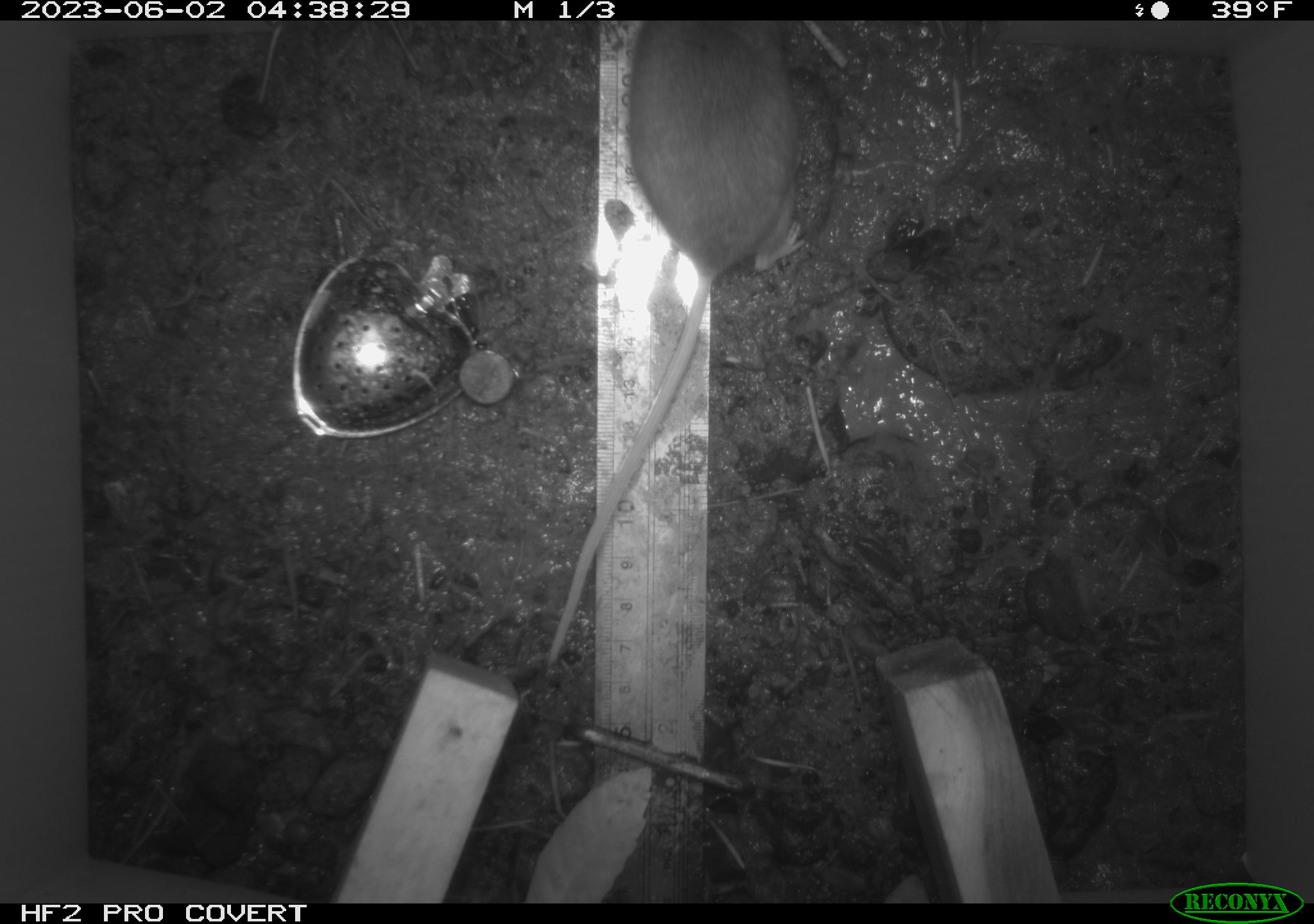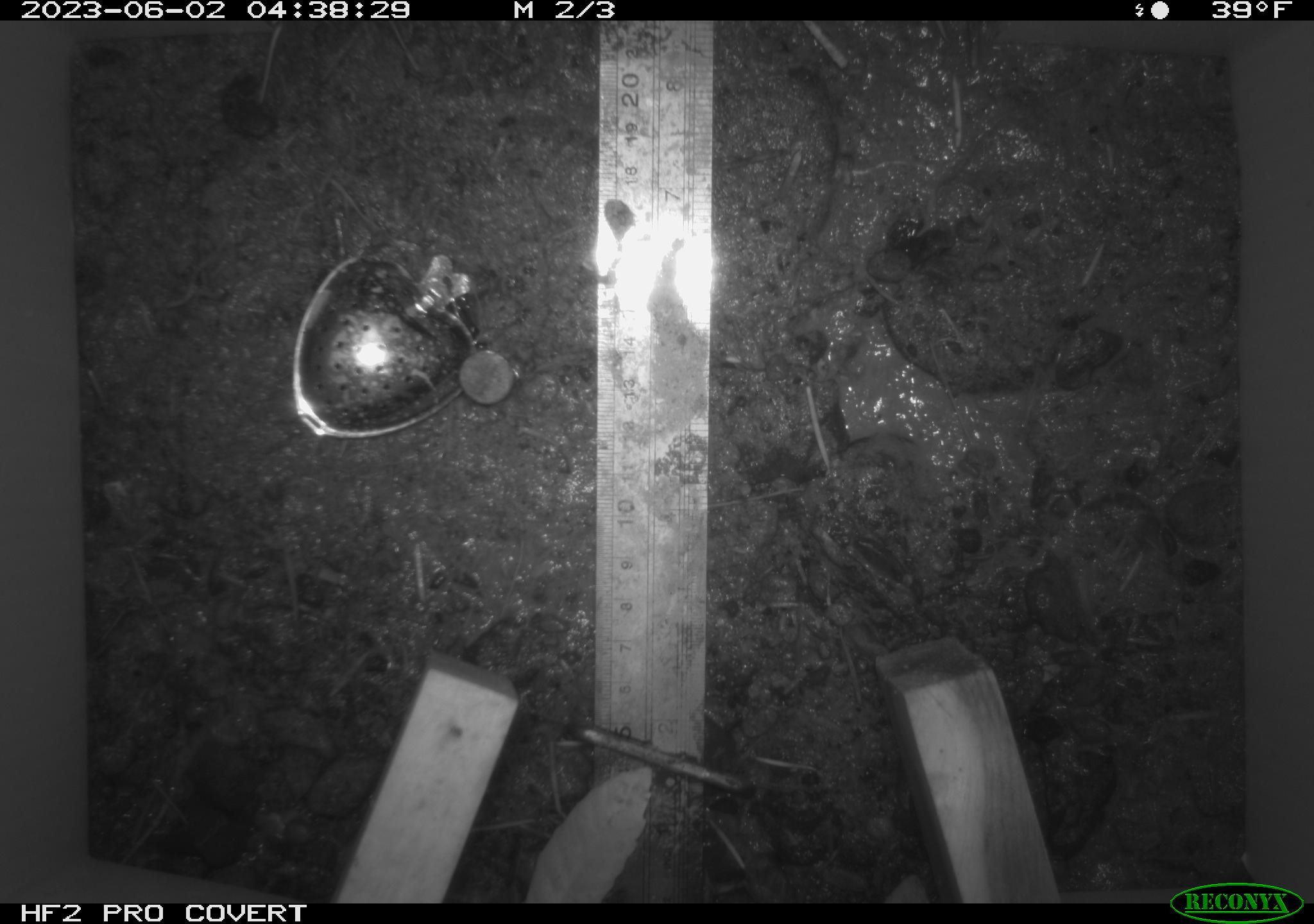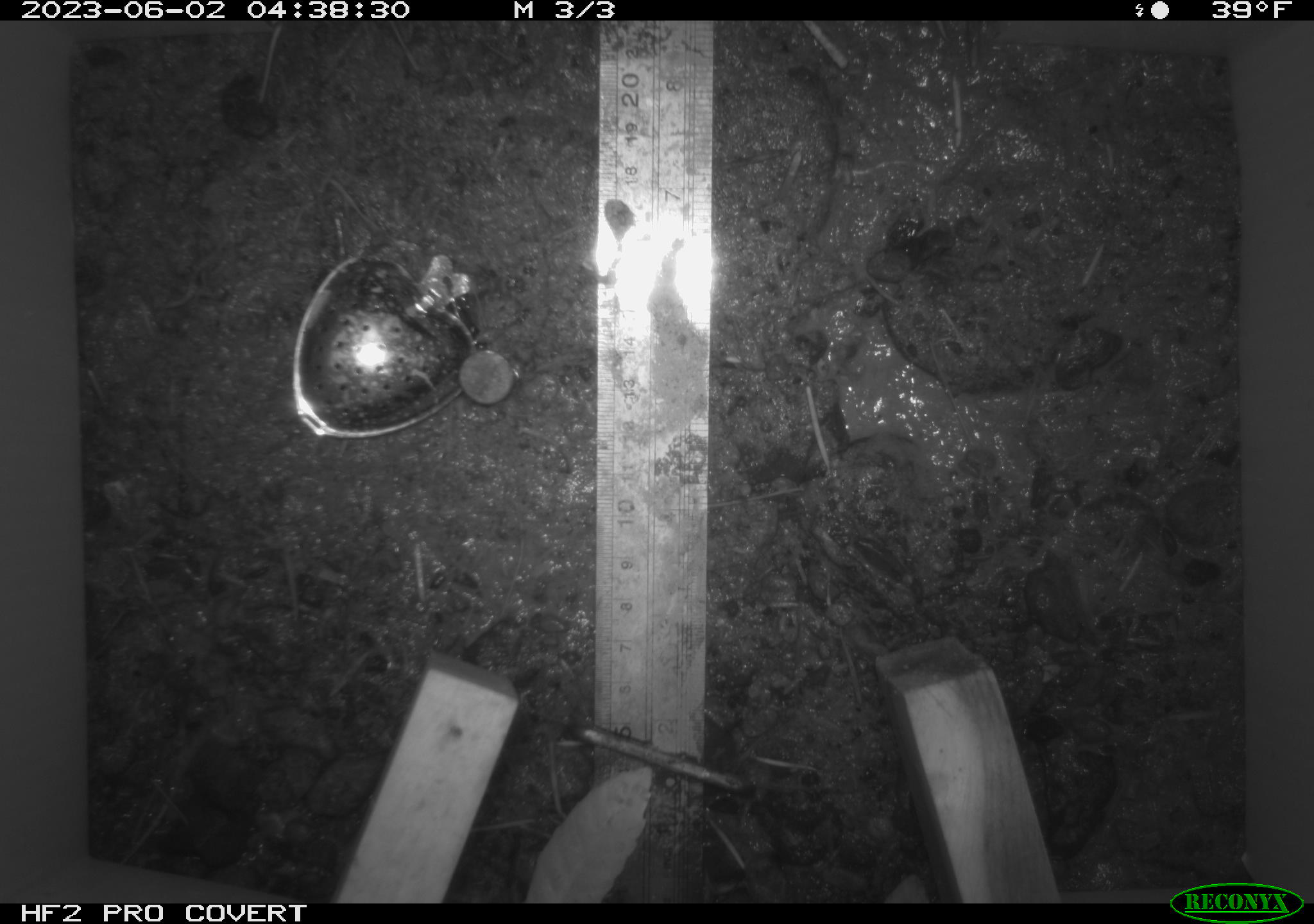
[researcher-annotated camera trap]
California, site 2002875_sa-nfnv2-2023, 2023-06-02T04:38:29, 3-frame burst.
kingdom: Animalia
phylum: Chordata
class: Mammalia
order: Rodentia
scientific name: Rodentia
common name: mouse species